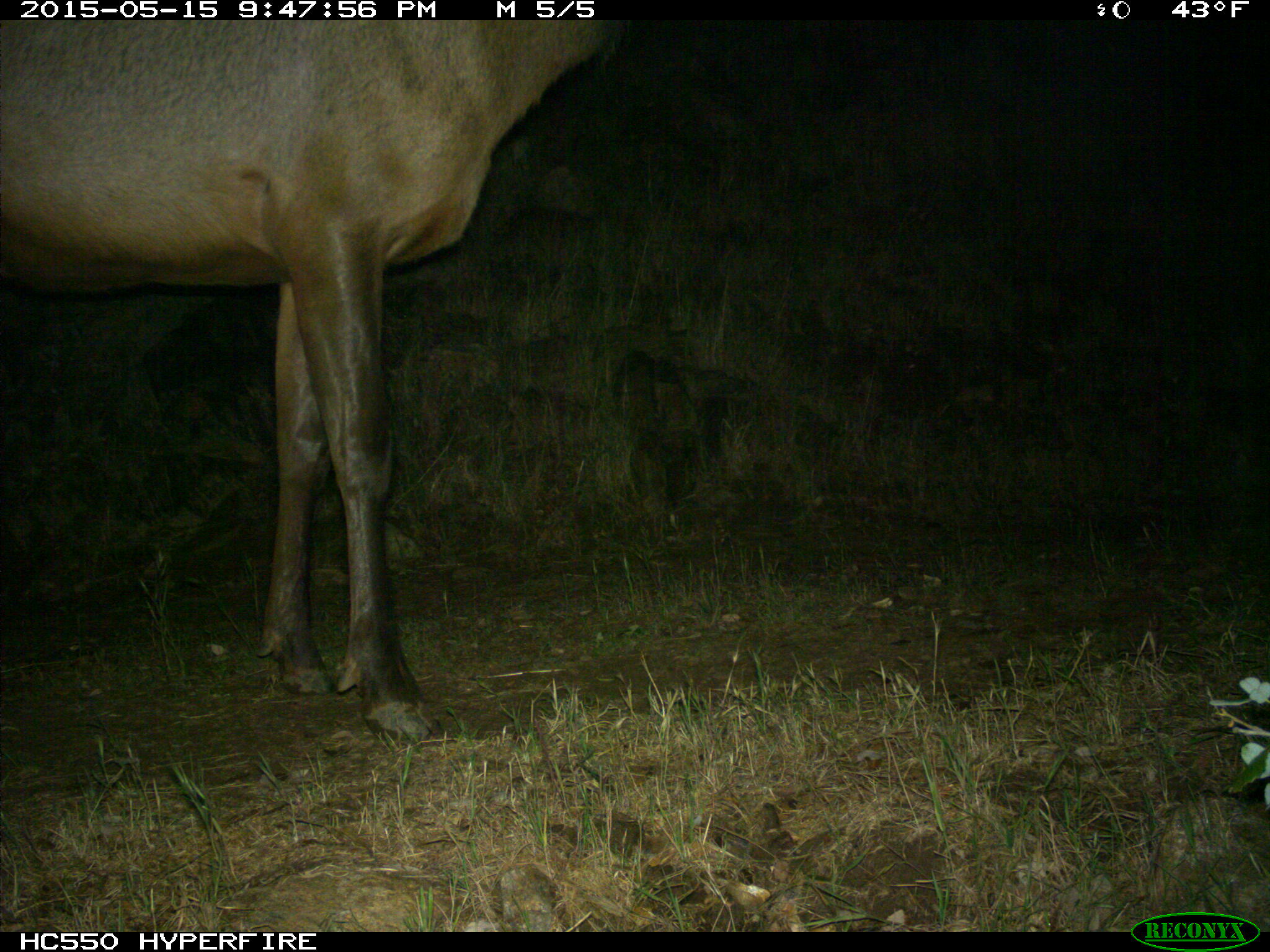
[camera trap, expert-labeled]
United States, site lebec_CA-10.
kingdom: Animalia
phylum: Chordata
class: Mammalia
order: Artiodactyla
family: Cervidae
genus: Cervus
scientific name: Cervus canadensis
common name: elk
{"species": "Cervus canadensis (elk)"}